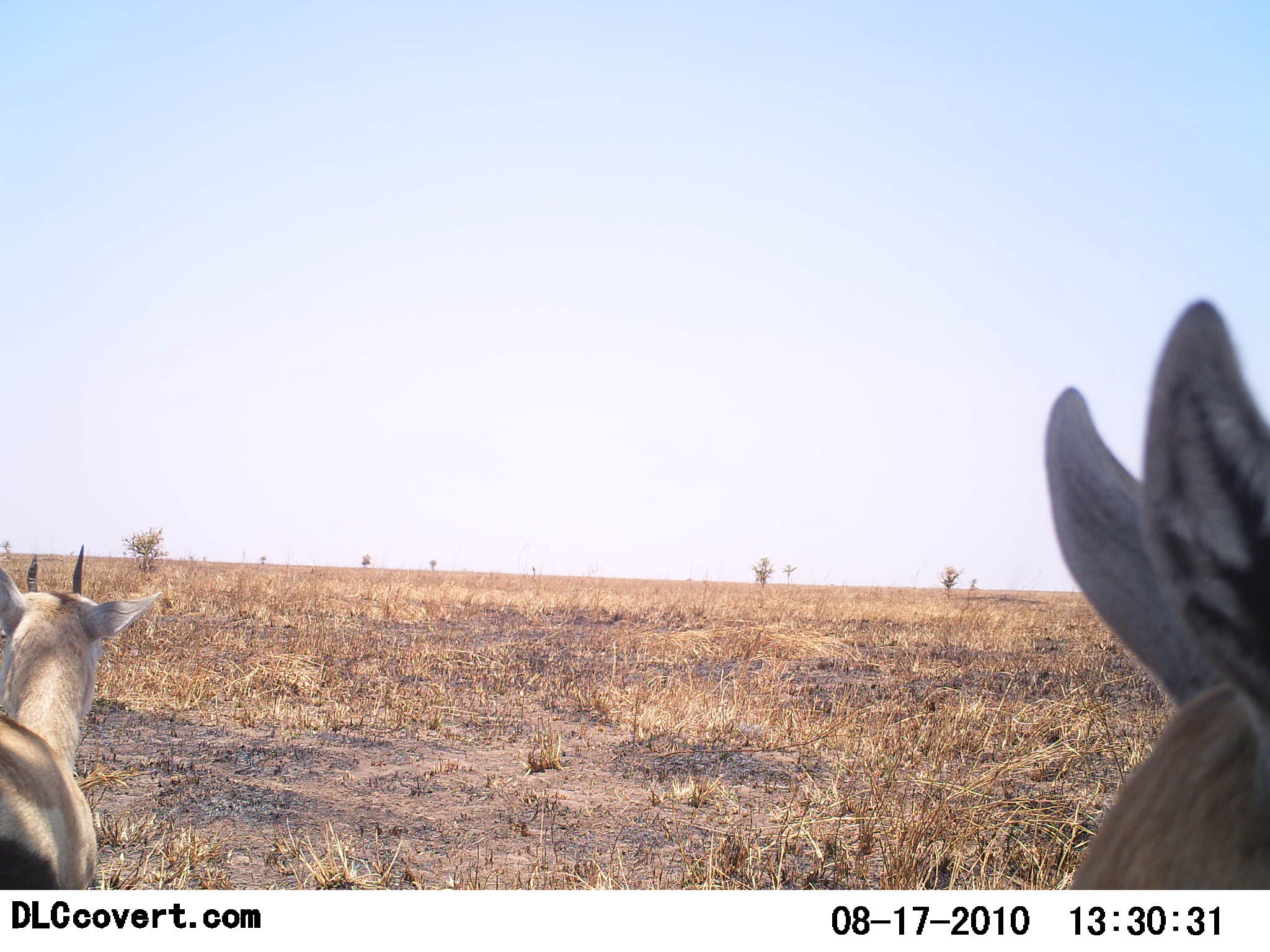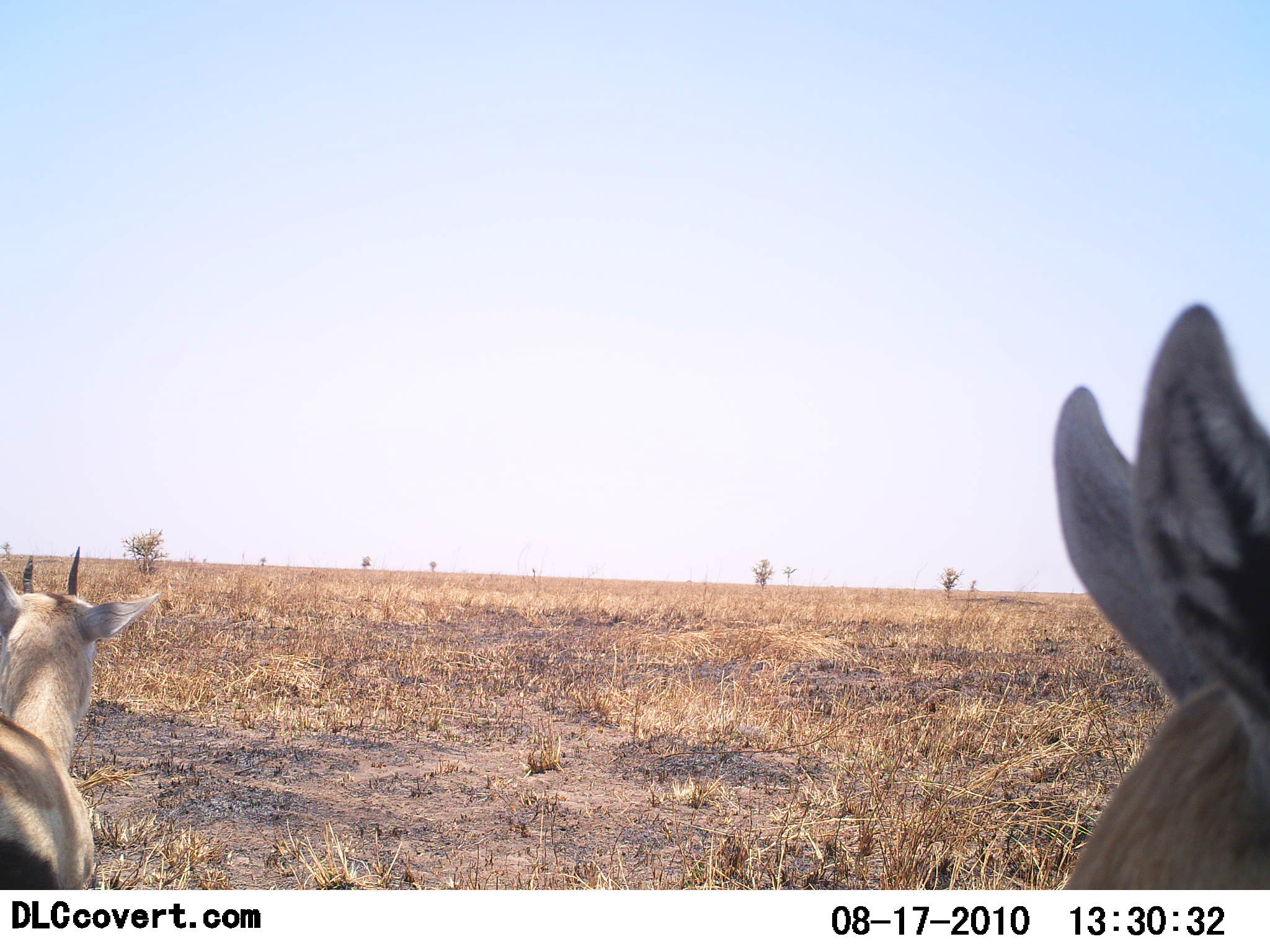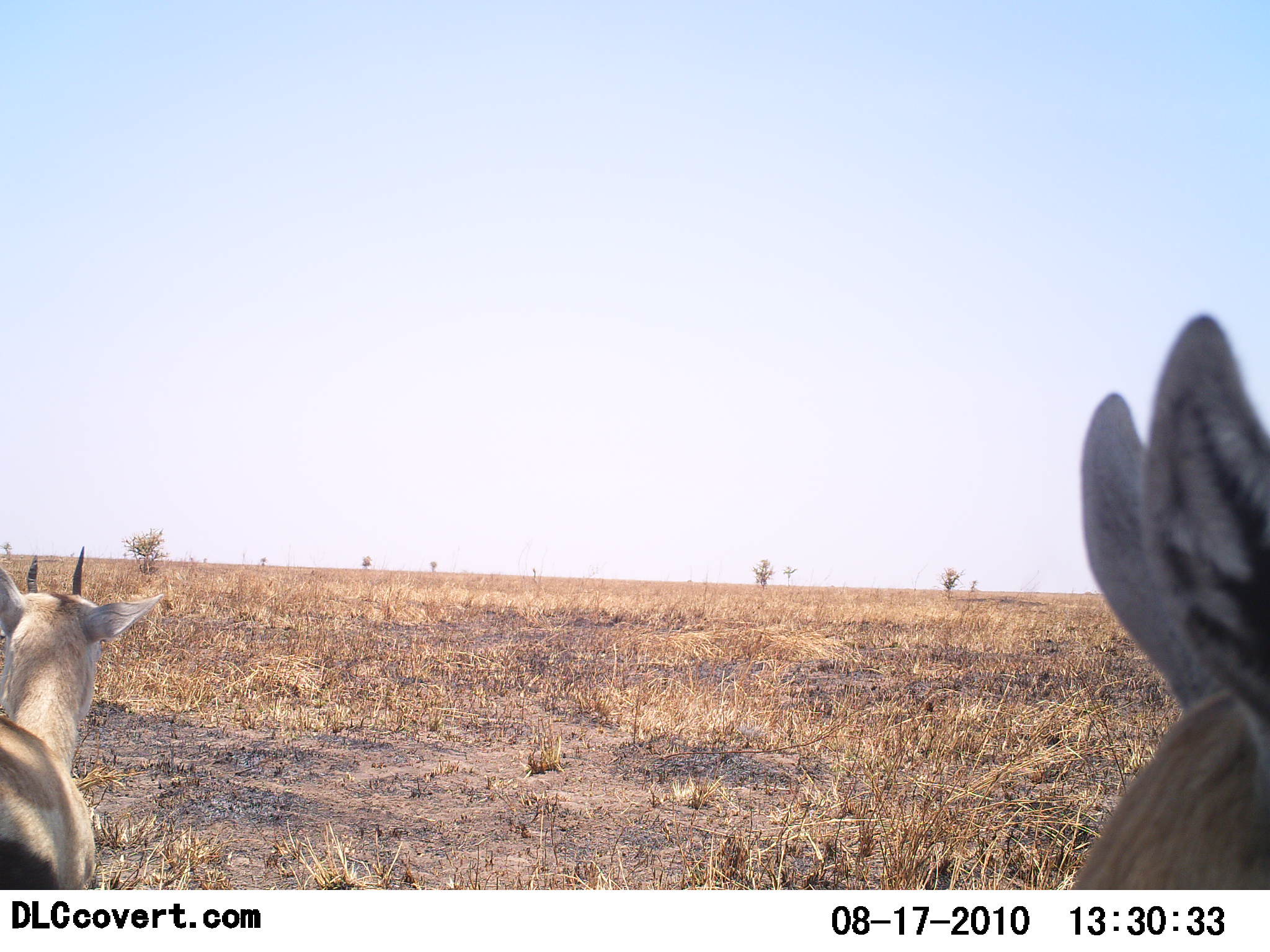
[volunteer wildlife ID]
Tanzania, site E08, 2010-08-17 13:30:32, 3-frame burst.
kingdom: Animalia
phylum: Chordata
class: Mammalia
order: Artiodactyla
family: Bovidae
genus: Eudorcas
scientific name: Eudorcas thomsonii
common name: thomson's gazelle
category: gazellethomsons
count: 2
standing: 85%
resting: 15%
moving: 0%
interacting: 0%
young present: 8%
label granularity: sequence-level